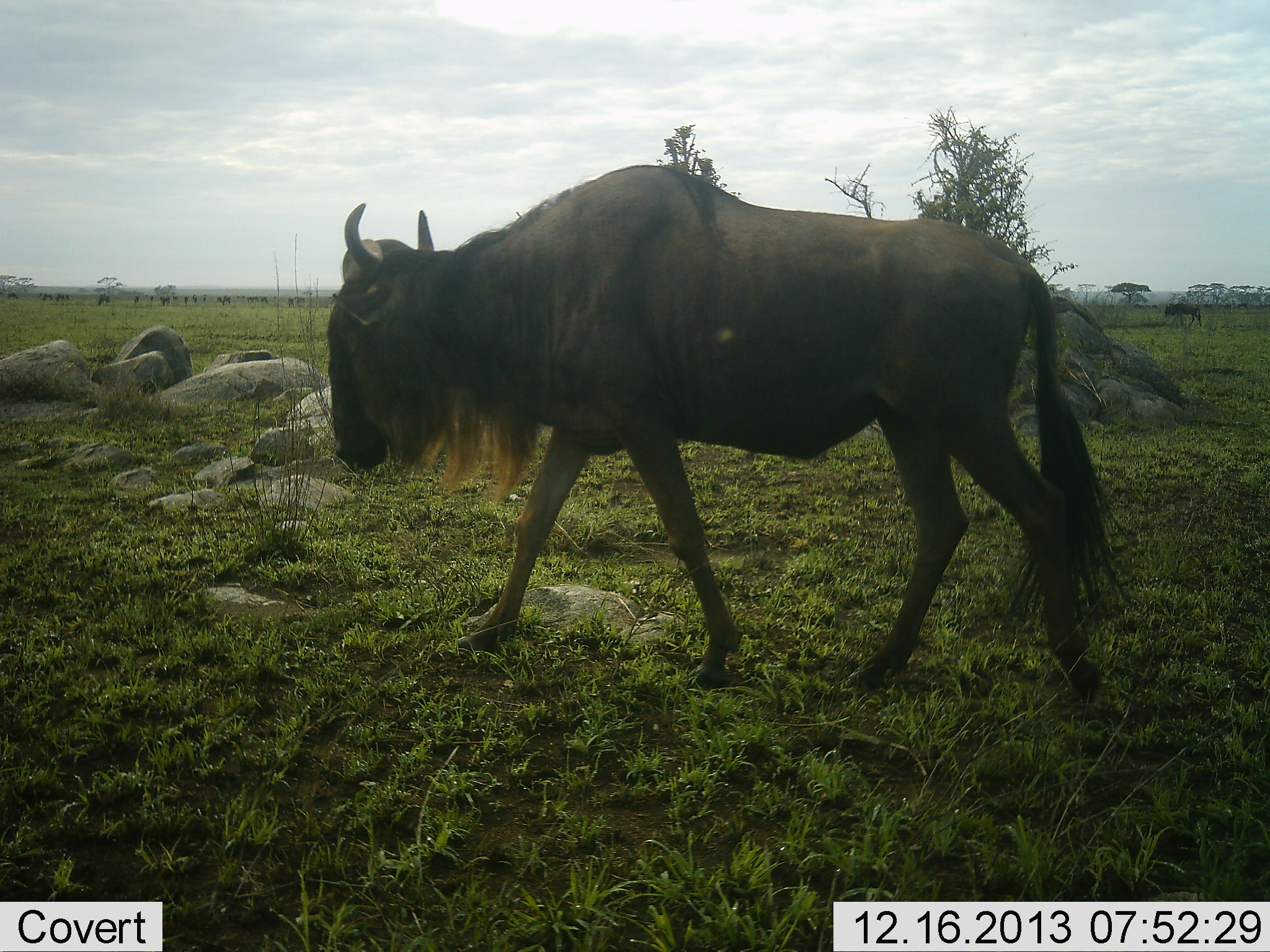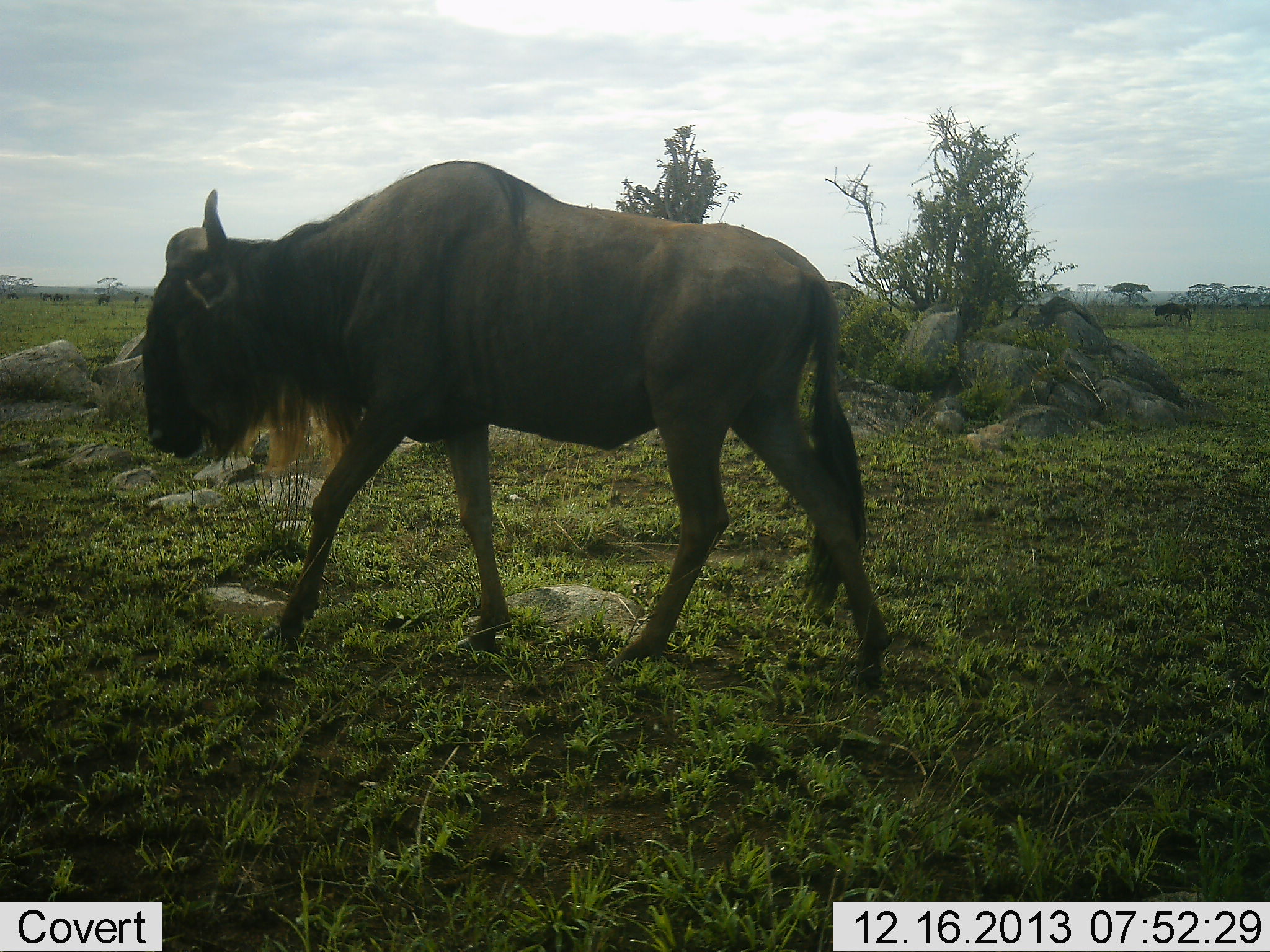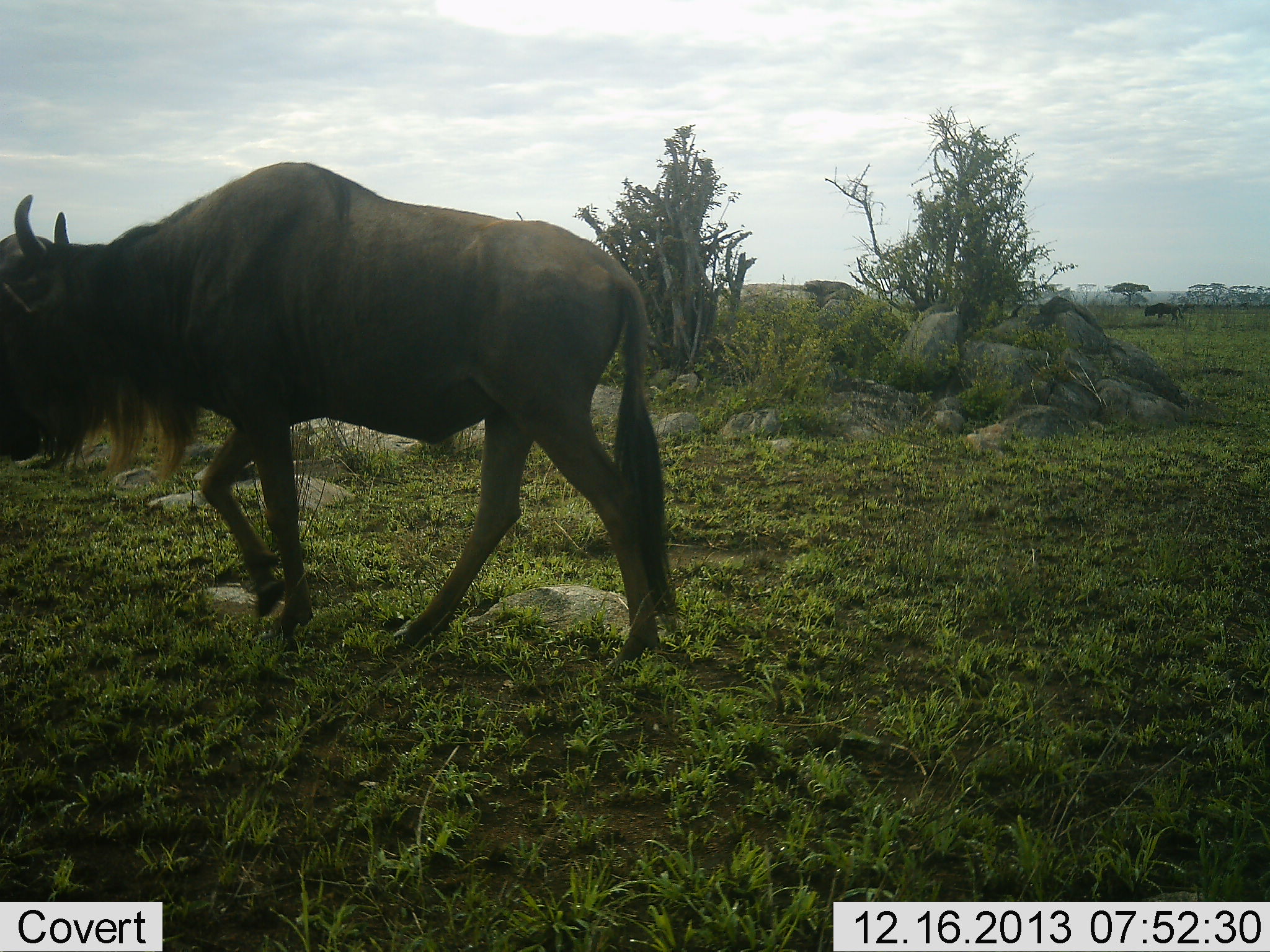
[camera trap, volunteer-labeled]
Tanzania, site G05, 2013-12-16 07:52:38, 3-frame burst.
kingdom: Animalia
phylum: Chordata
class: Mammalia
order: Artiodactyla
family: Bovidae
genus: Connochaetes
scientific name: Connochaetes taurinus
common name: blue wildebeest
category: wildebeest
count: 2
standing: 10%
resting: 0%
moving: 90%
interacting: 0%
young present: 0%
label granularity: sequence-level